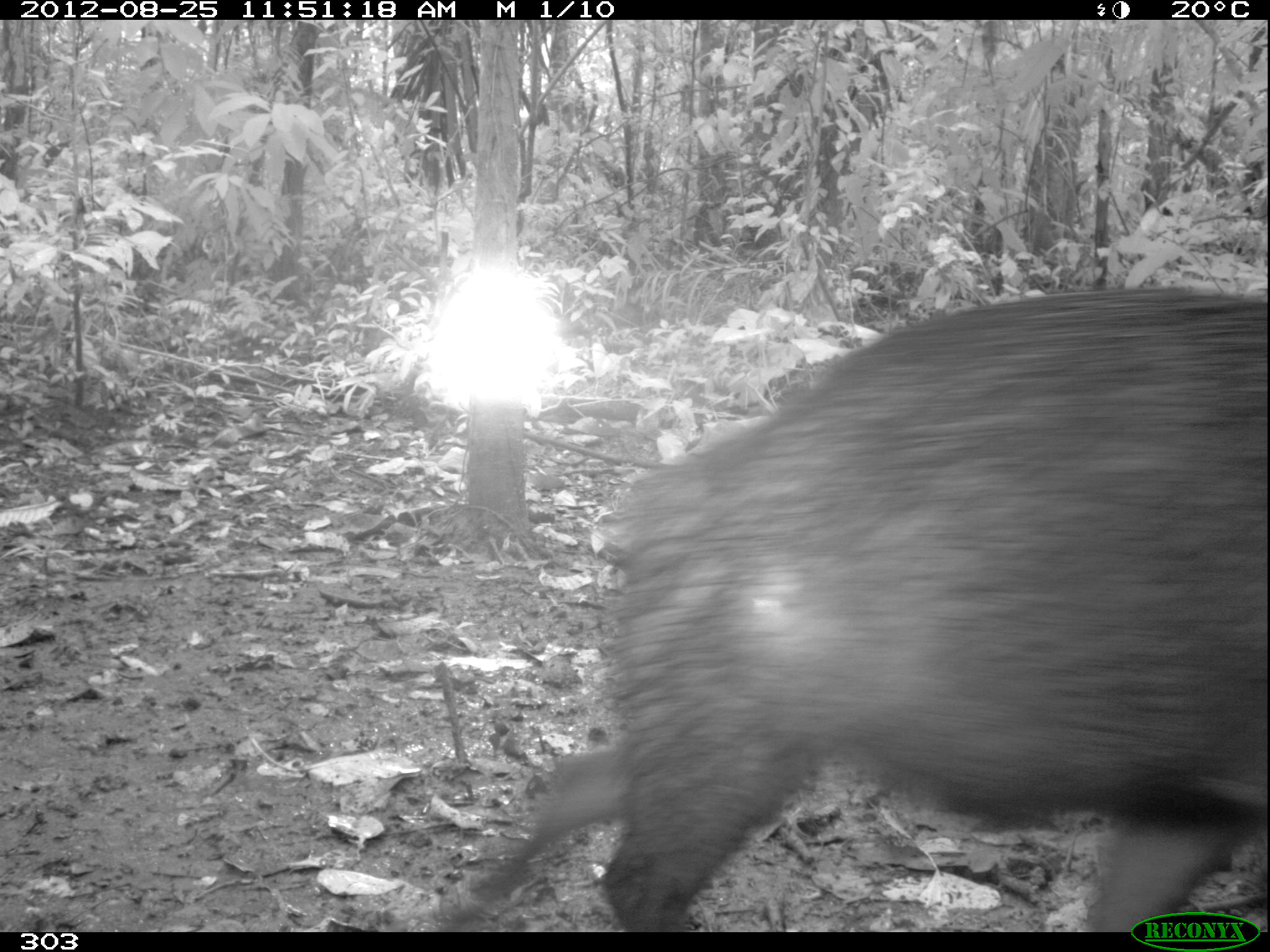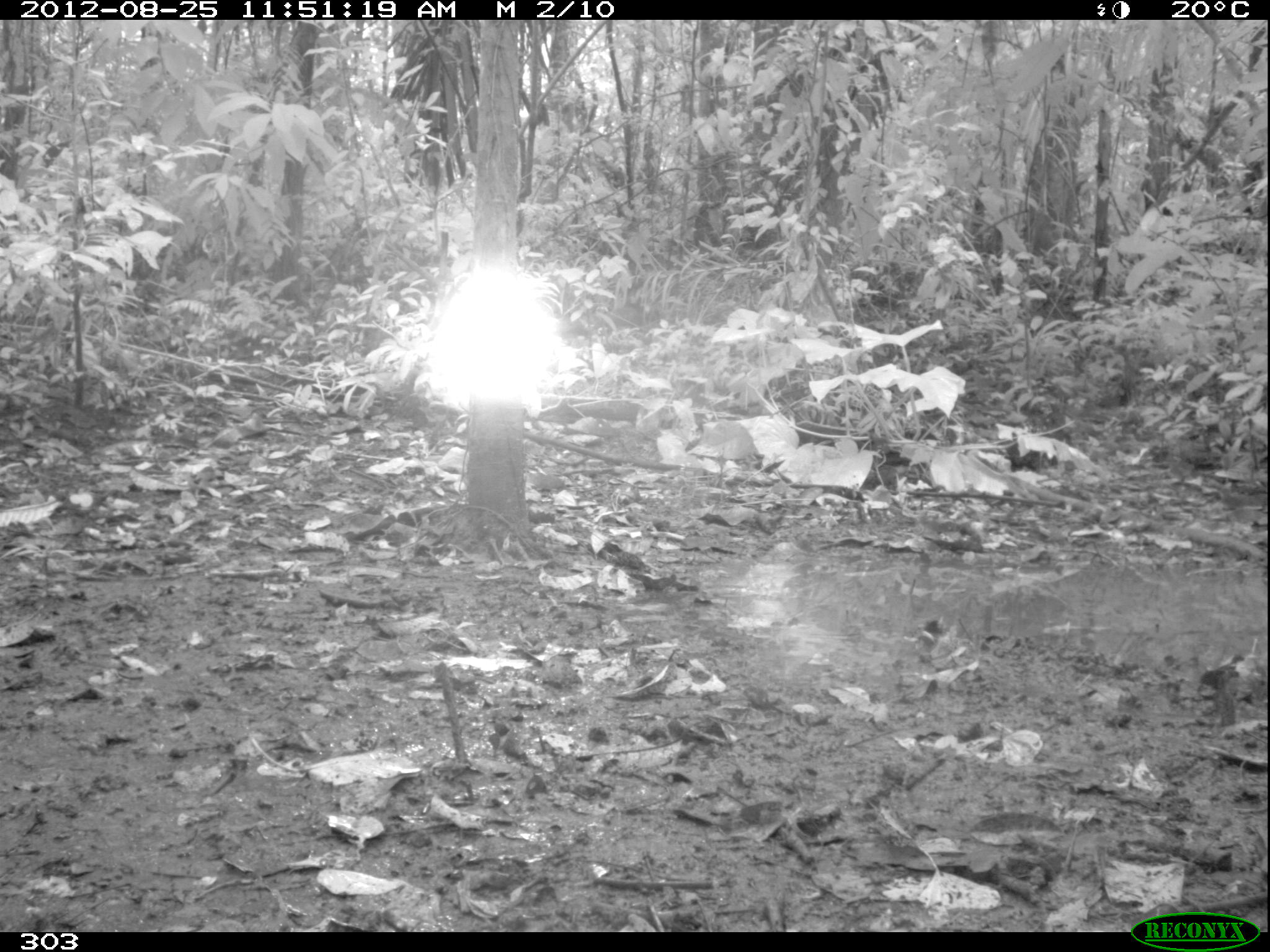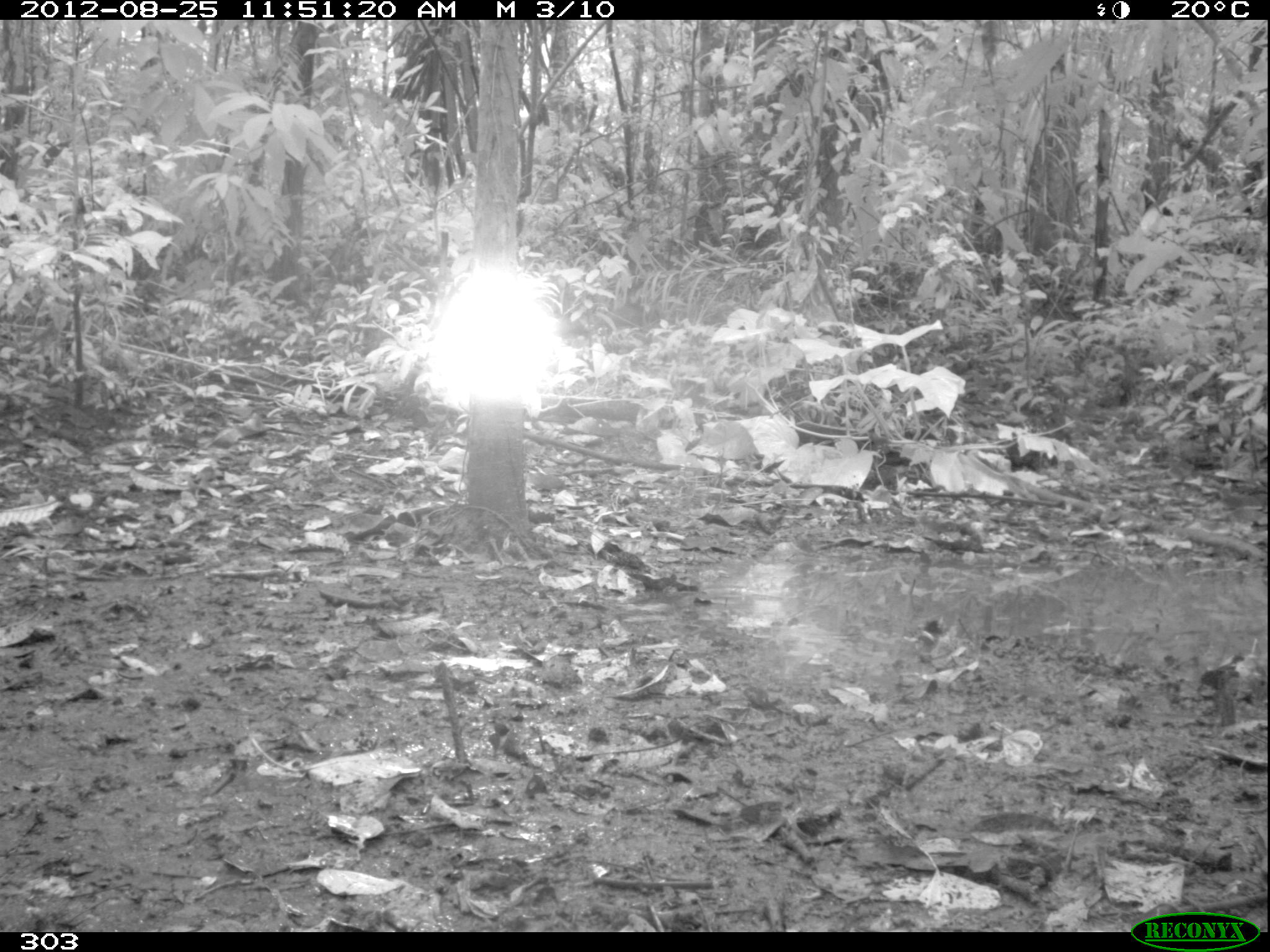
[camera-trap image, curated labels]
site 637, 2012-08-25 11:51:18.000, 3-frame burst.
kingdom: Animalia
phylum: Chordata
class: Mammalia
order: Artiodactyla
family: Tayassuidae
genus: Tayassu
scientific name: Tayassu pecari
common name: white-lipped peccary